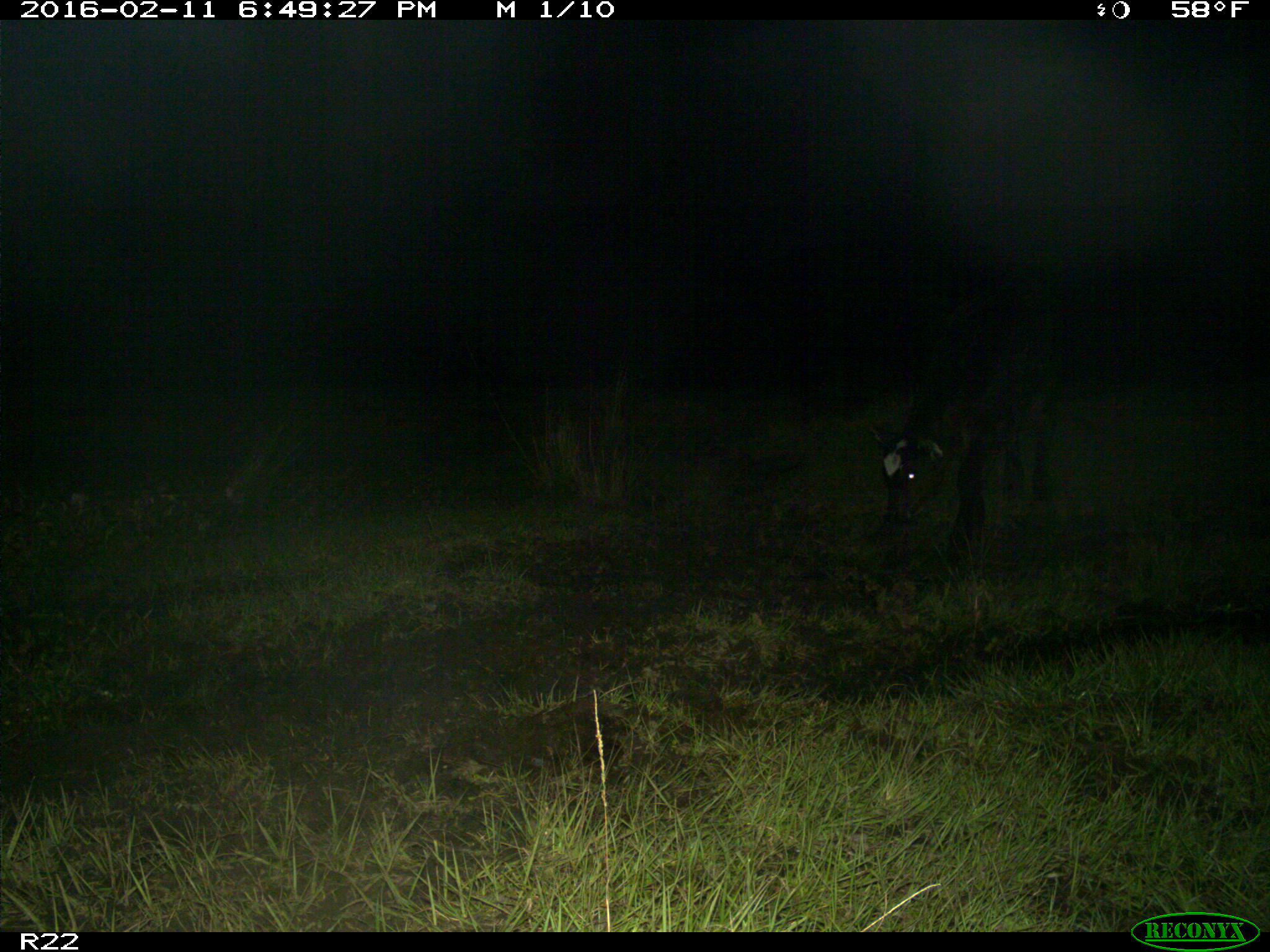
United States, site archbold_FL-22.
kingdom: Animalia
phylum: Chordata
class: Mammalia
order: Artiodactyla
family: Bovidae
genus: Bos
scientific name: Bos taurus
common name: domestic cow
Bos taurus (domestic cow).